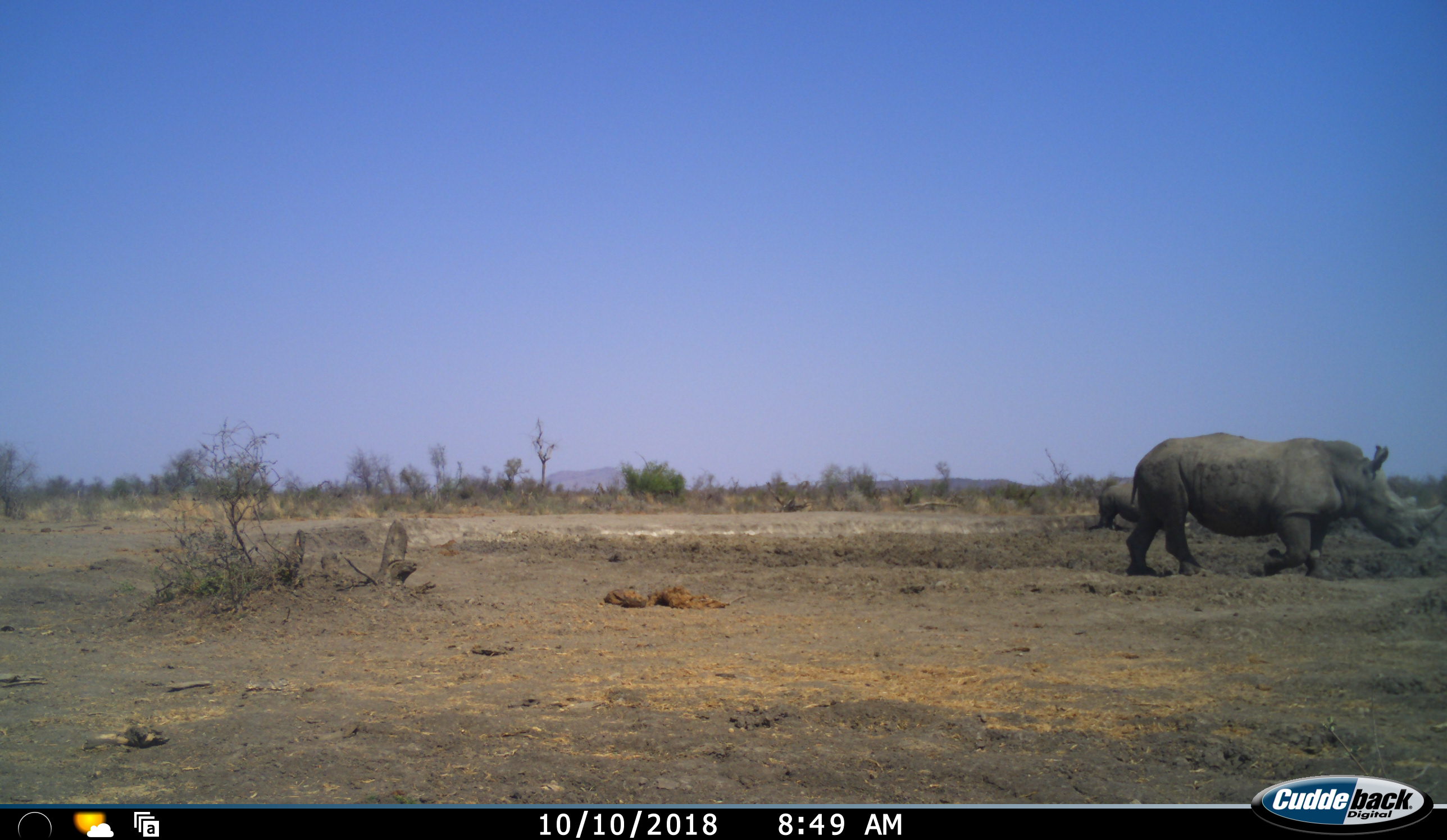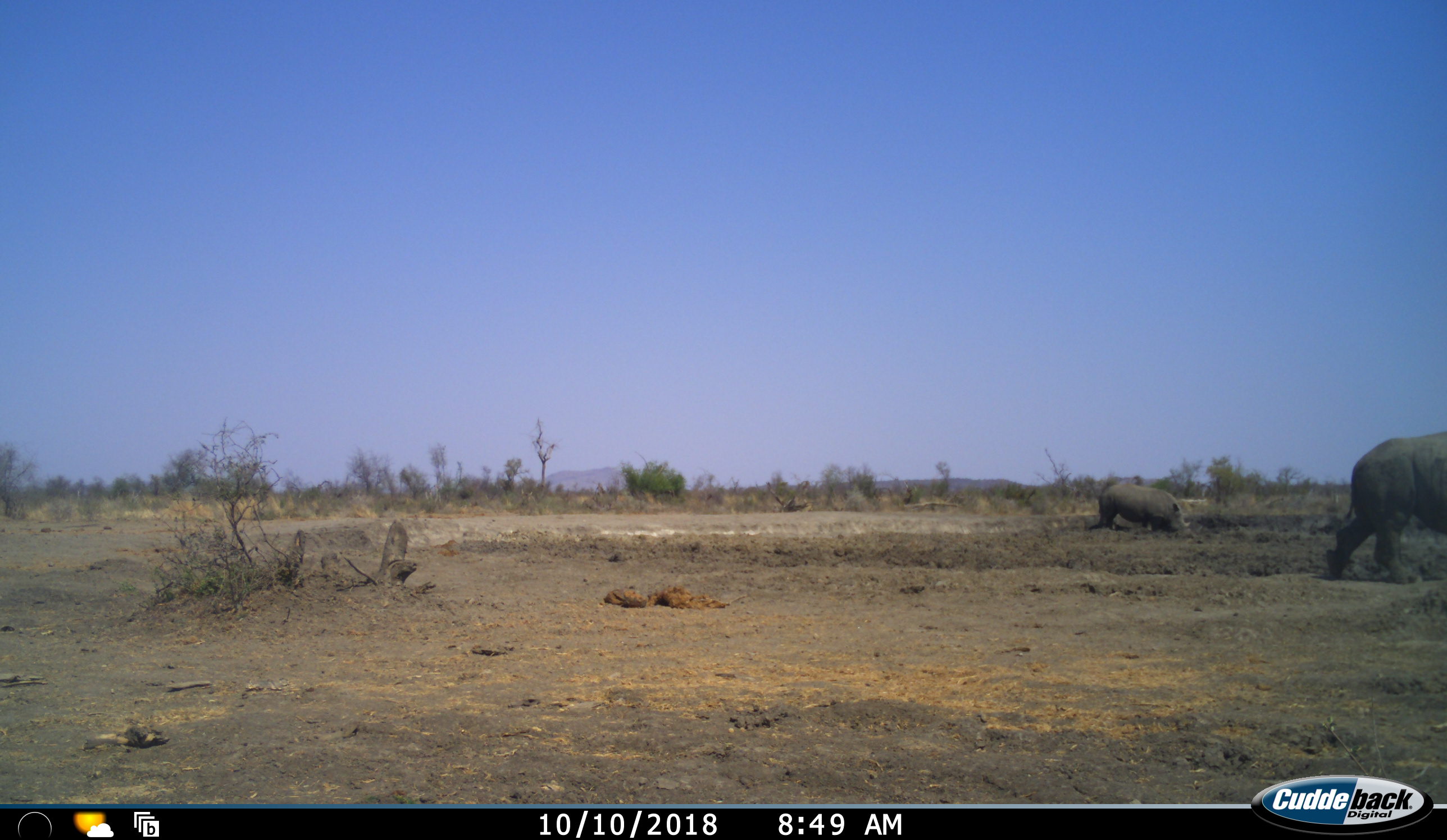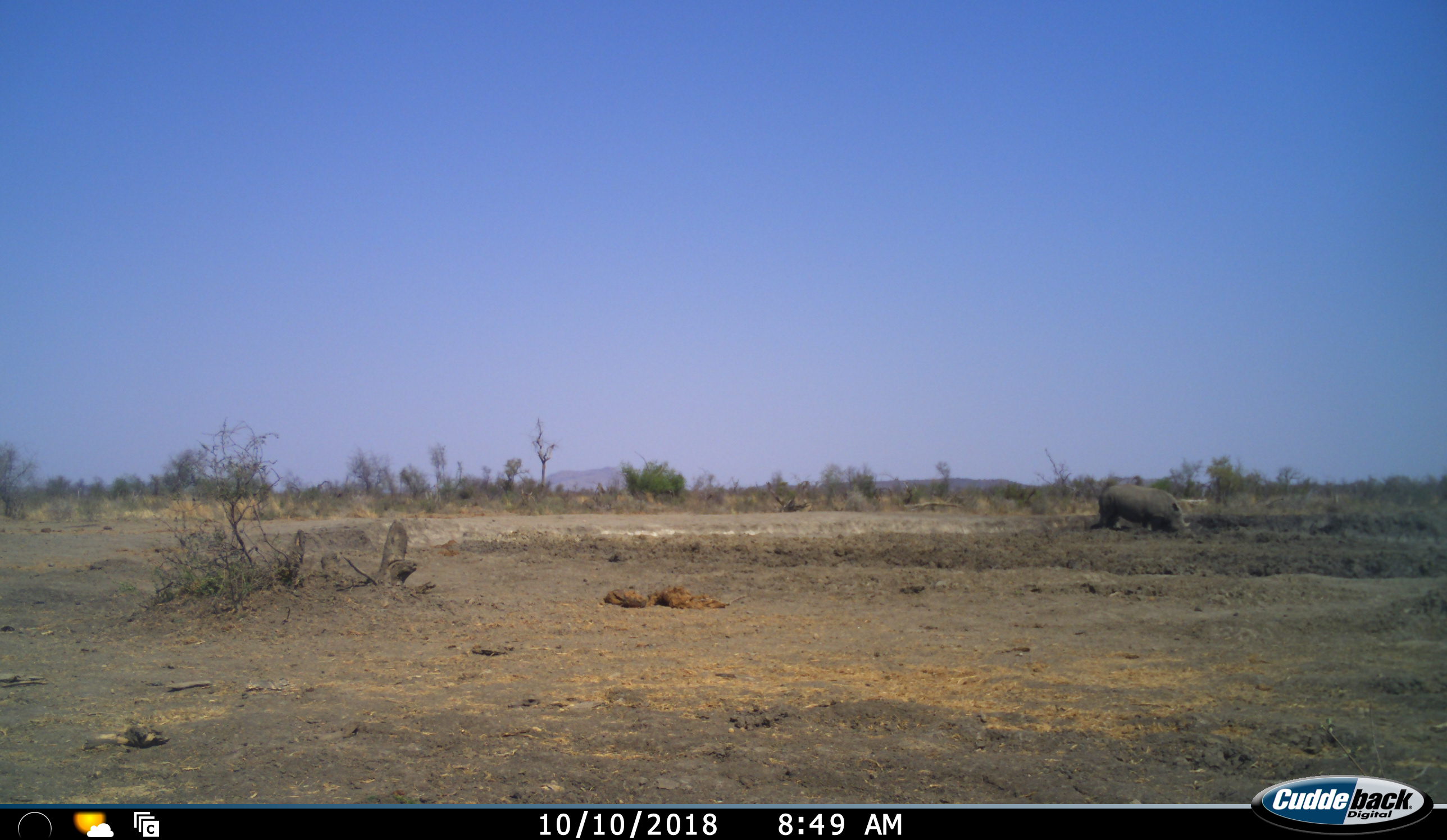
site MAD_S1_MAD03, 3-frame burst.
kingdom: Animalia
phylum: Chordata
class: Mammalia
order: Perissodactyla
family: Rhinocerotidae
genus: Ceratotherium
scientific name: Ceratotherium simum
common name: white rhinoceros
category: rhinoceroswhite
Rhinoceroswhite (white rhinoceros) (Ceratotherium simum), count 2. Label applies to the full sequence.